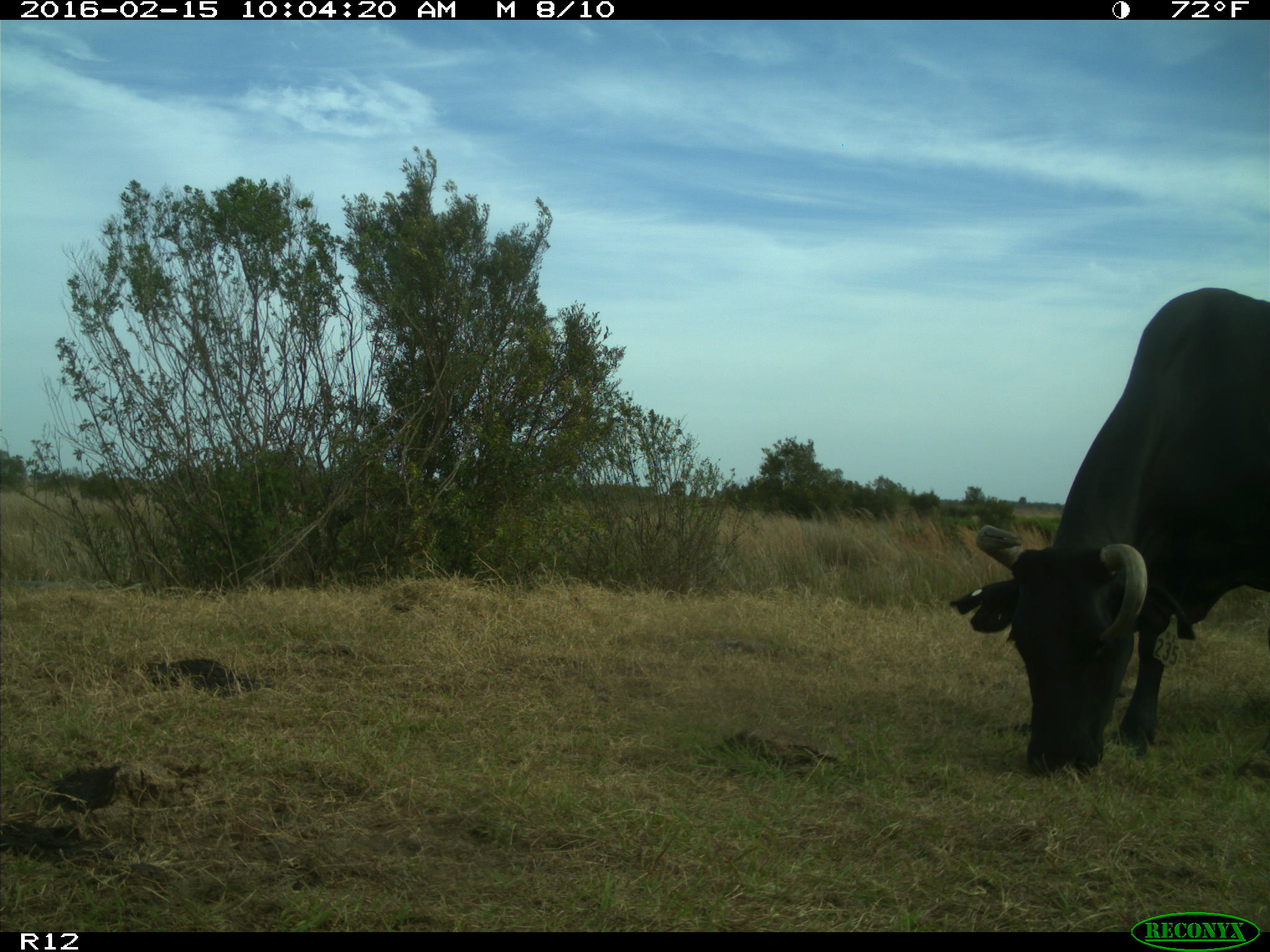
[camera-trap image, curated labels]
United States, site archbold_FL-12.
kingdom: Animalia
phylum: Chordata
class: Mammalia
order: Artiodactyla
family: Bovidae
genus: Bos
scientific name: Bos taurus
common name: domestic cow